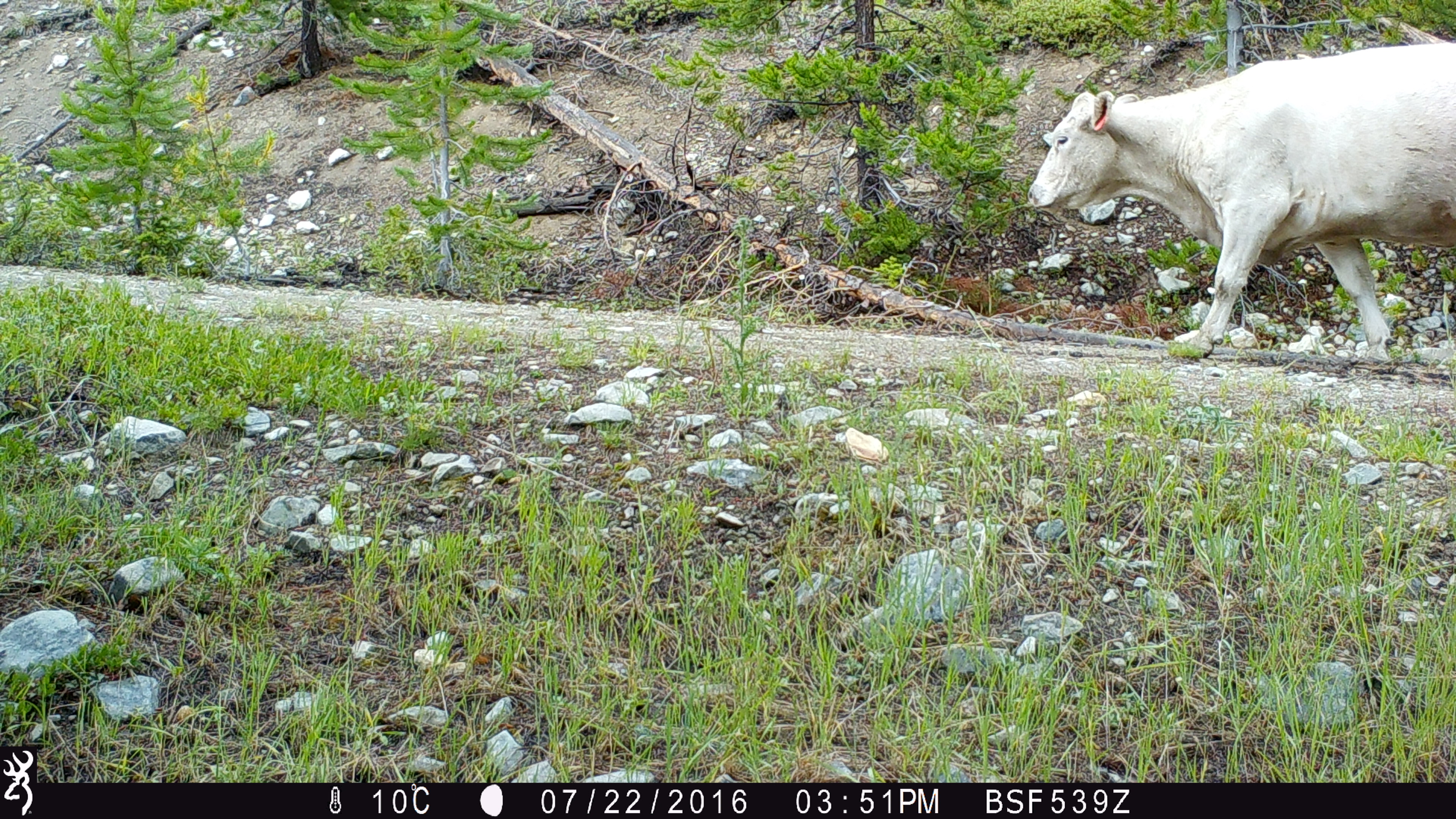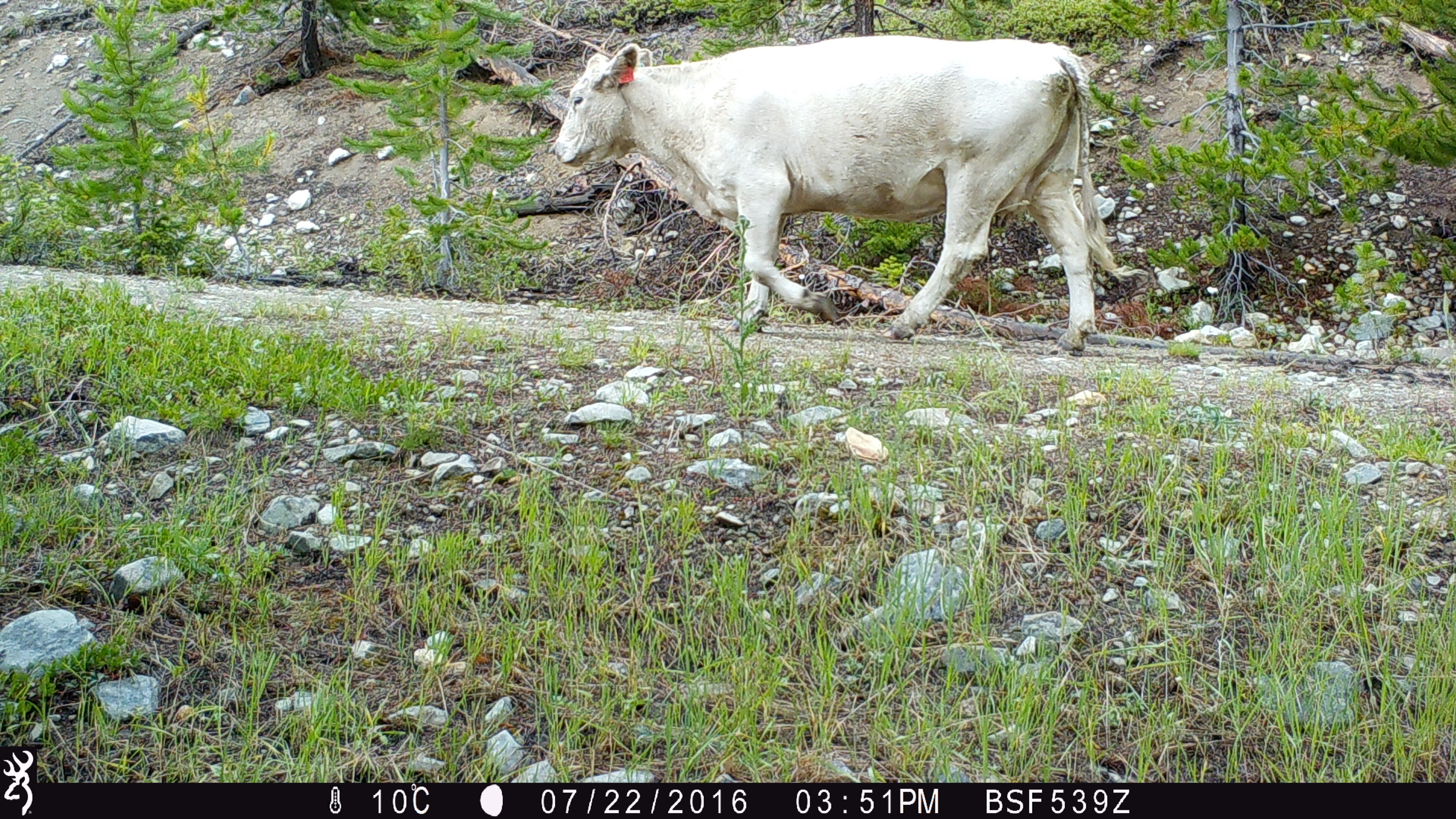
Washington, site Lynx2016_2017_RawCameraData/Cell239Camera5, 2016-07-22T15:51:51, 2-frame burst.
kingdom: Animalia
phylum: Chordata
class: Mammalia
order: Artiodactyla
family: Bovidae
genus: Bos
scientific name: Bos taurus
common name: domestic cattle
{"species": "domestic cattle (Bos taurus)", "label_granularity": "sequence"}